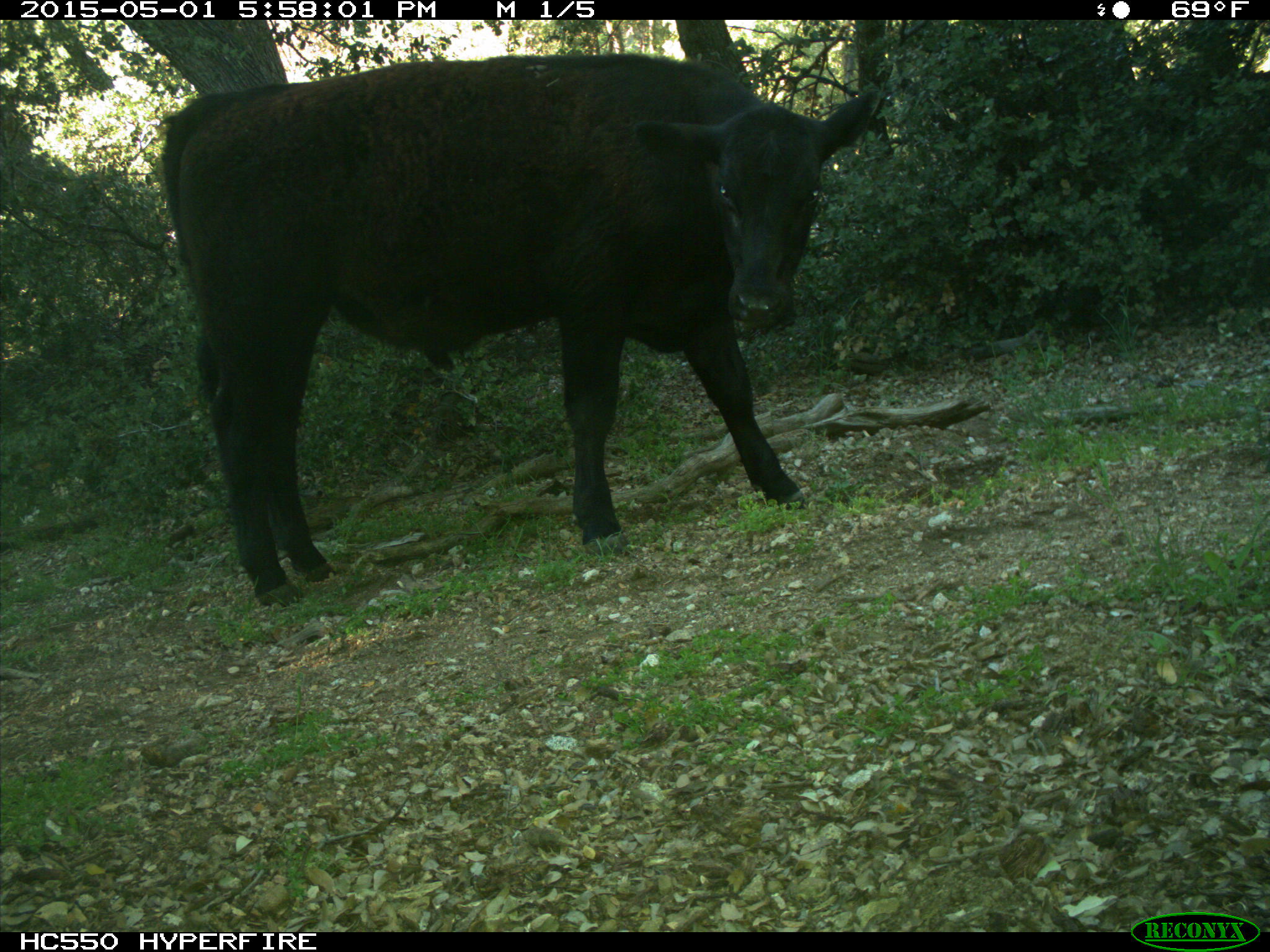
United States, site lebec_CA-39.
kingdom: Animalia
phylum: Chordata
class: Mammalia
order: Artiodactyla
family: Bovidae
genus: Bos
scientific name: Bos taurus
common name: domestic cow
Bos taurus (domestic cow).